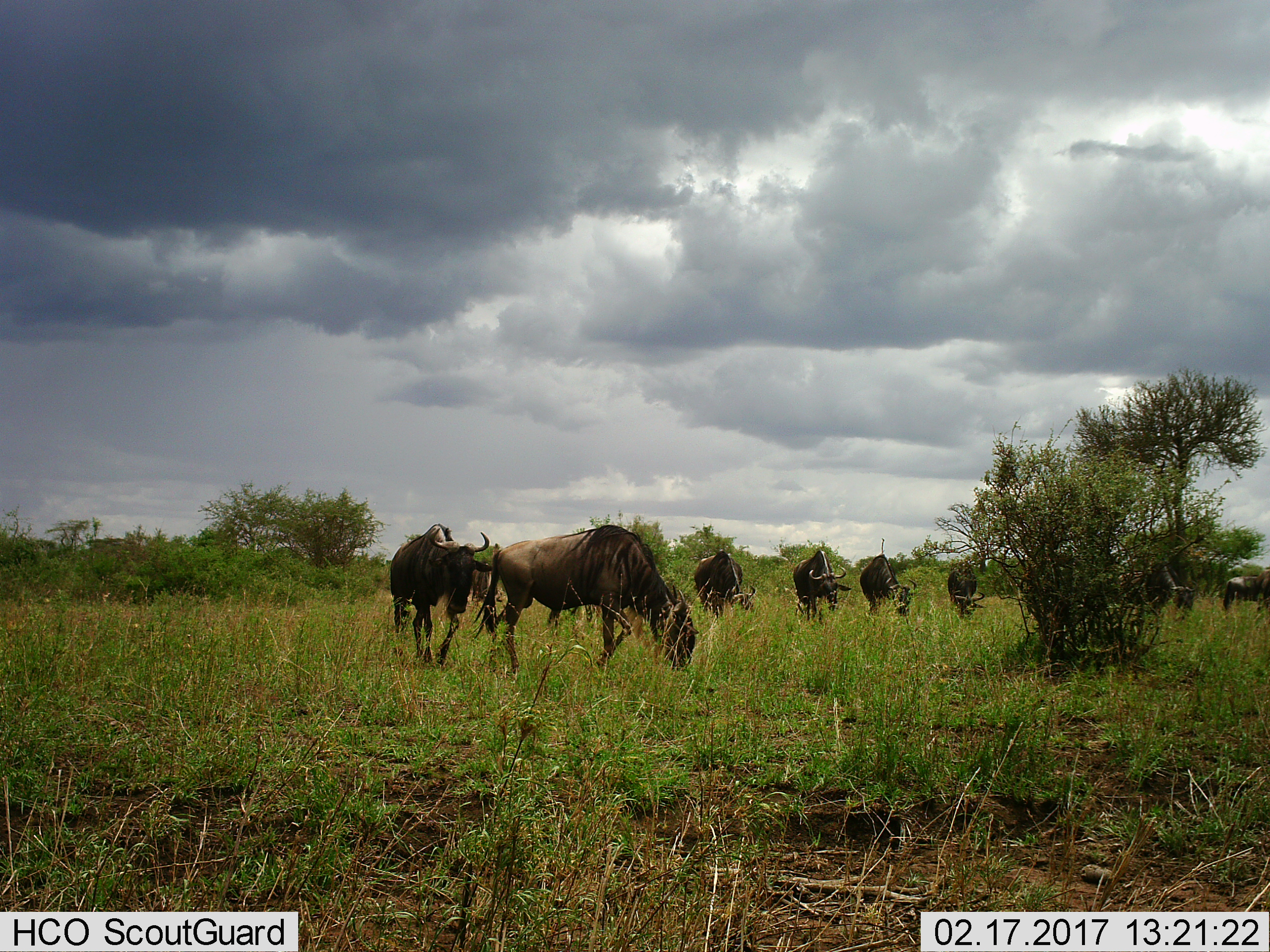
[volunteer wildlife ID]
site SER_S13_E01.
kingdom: Animalia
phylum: Chordata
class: Mammalia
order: Artiodactyla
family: Bovidae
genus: Connochaetes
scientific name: Connochaetes taurinus taurinus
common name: blue wildebeest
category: wildebeestblue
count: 9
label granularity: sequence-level